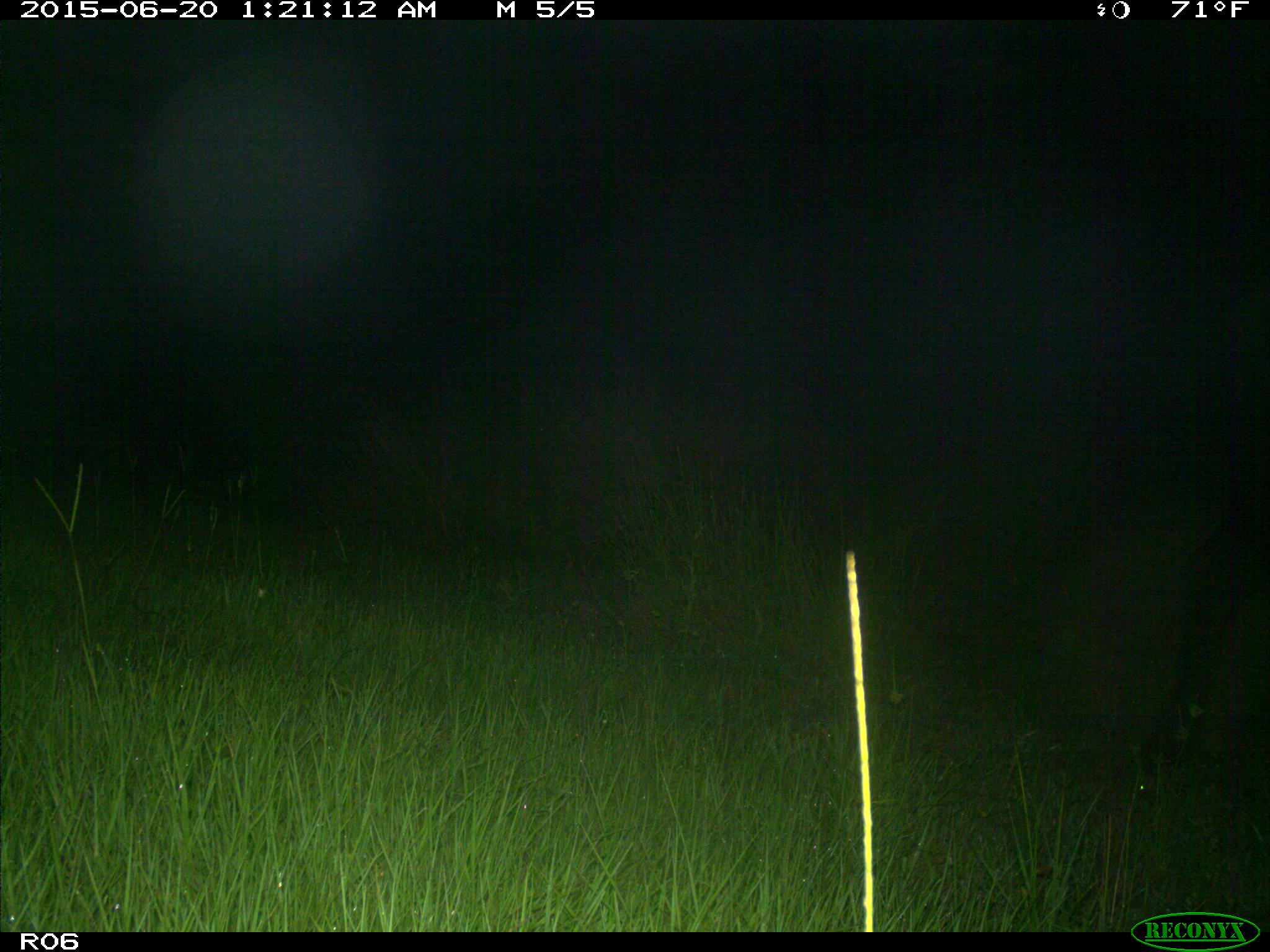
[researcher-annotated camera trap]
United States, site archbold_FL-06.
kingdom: Animalia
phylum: Chordata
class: Mammalia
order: Artiodactyla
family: Bovidae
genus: Bos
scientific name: Bos taurus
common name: domestic cow